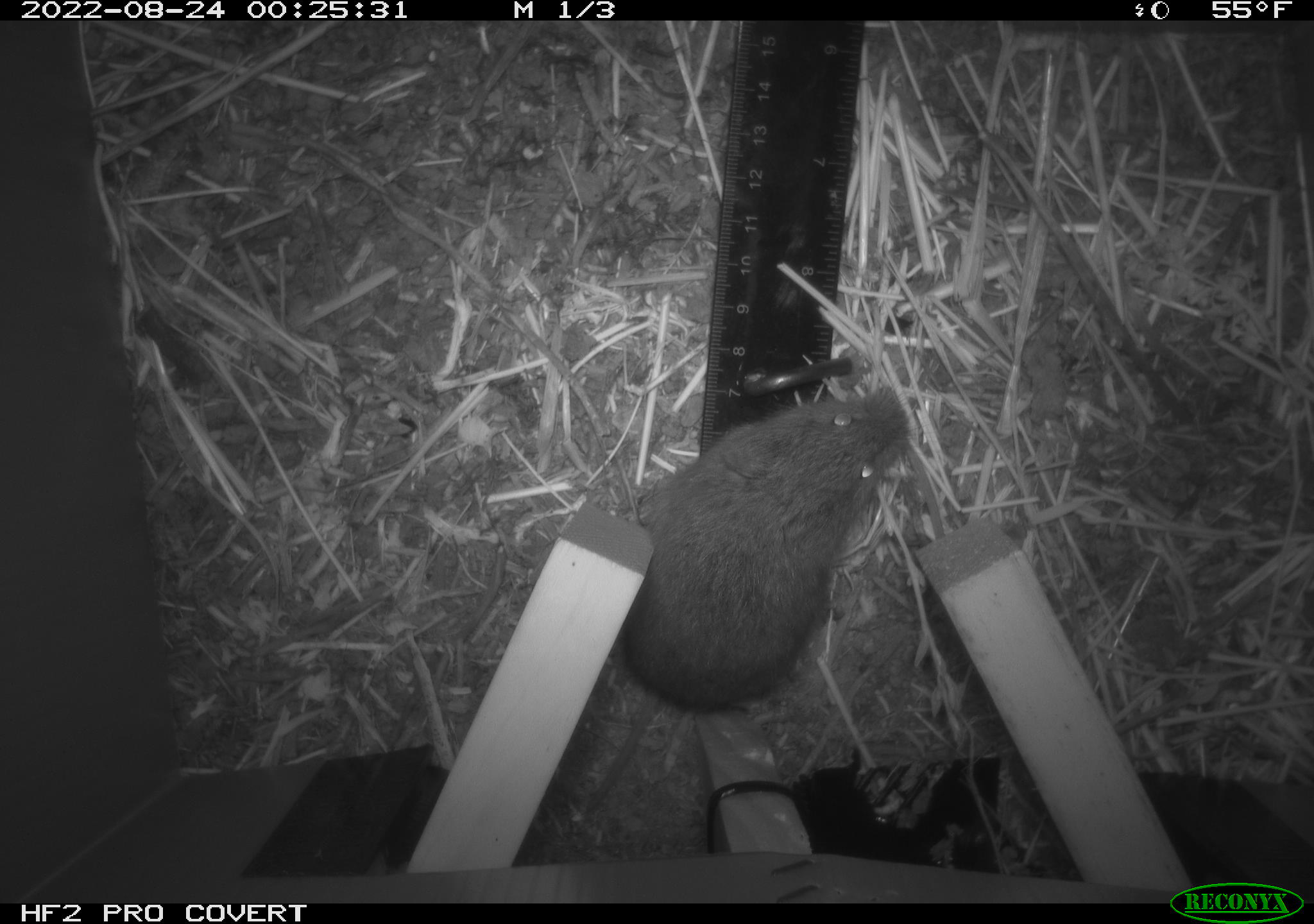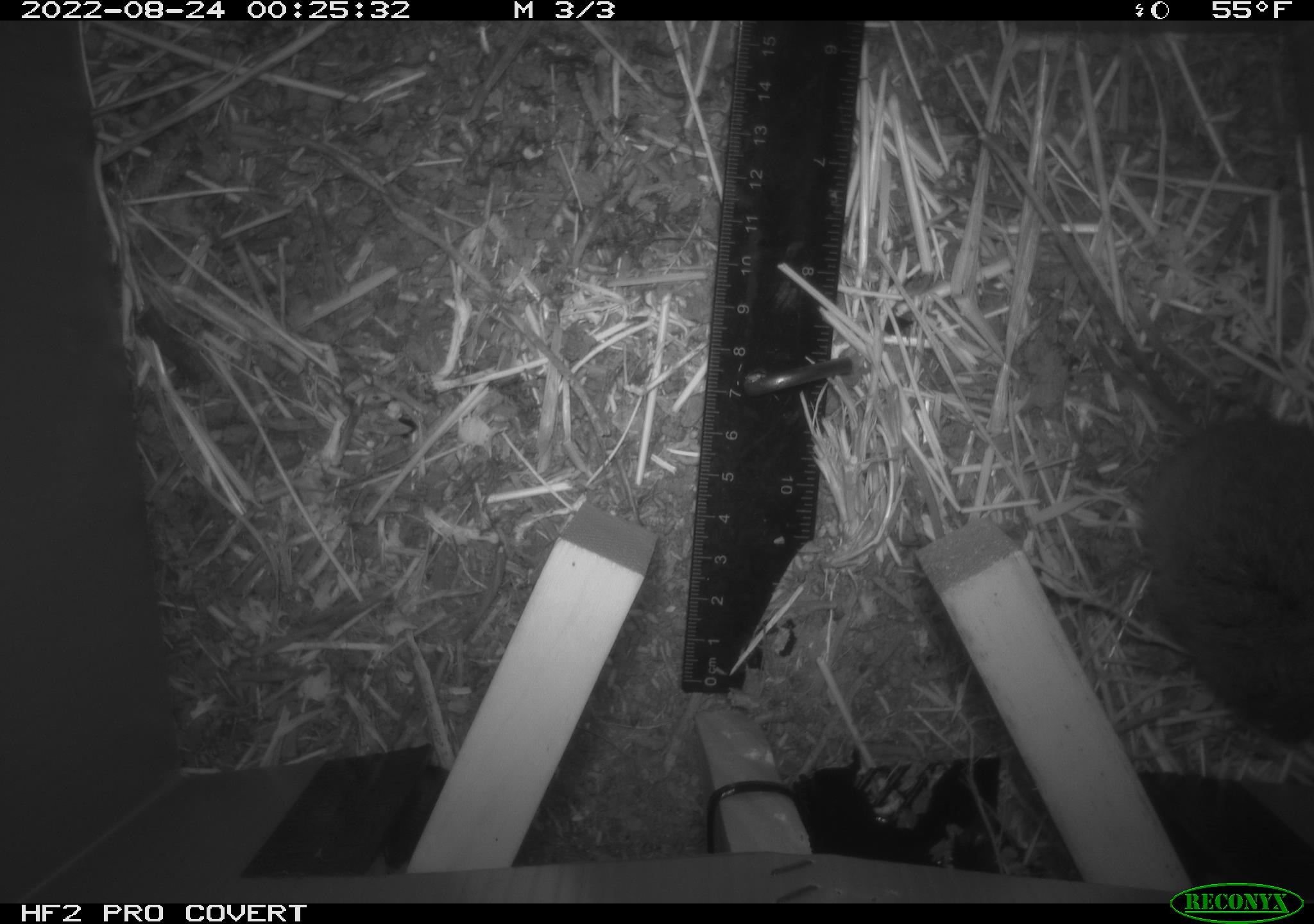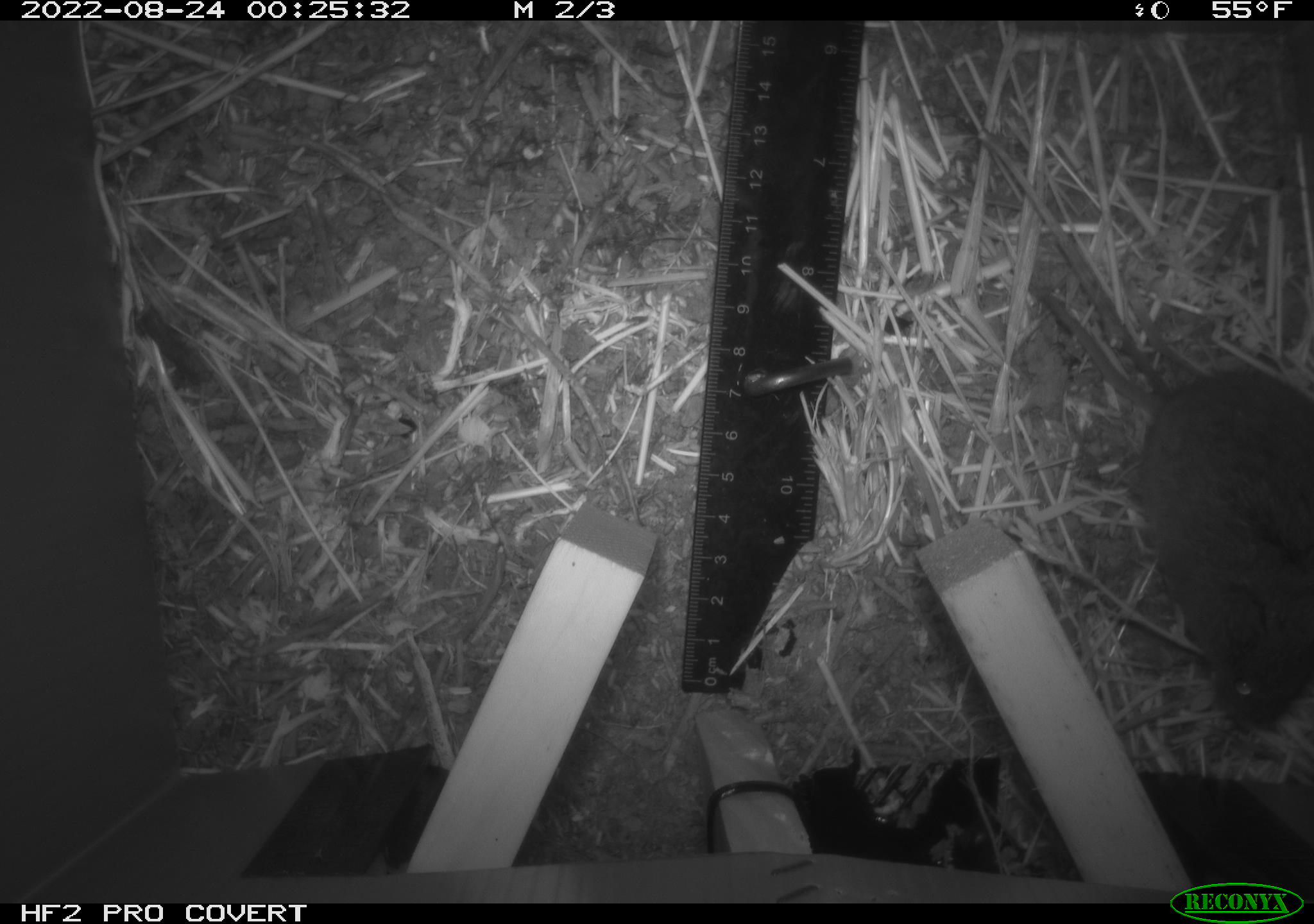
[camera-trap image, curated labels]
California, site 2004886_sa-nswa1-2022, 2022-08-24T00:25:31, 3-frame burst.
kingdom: Animalia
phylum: Chordata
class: Mammalia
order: Rodentia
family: Cricetidae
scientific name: Cricetidae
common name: hamsters, voles, lemmings, and allies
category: cricetidae family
Cricetidae family (hamsters, voles, lemmings, and allies) (Cricetidae).